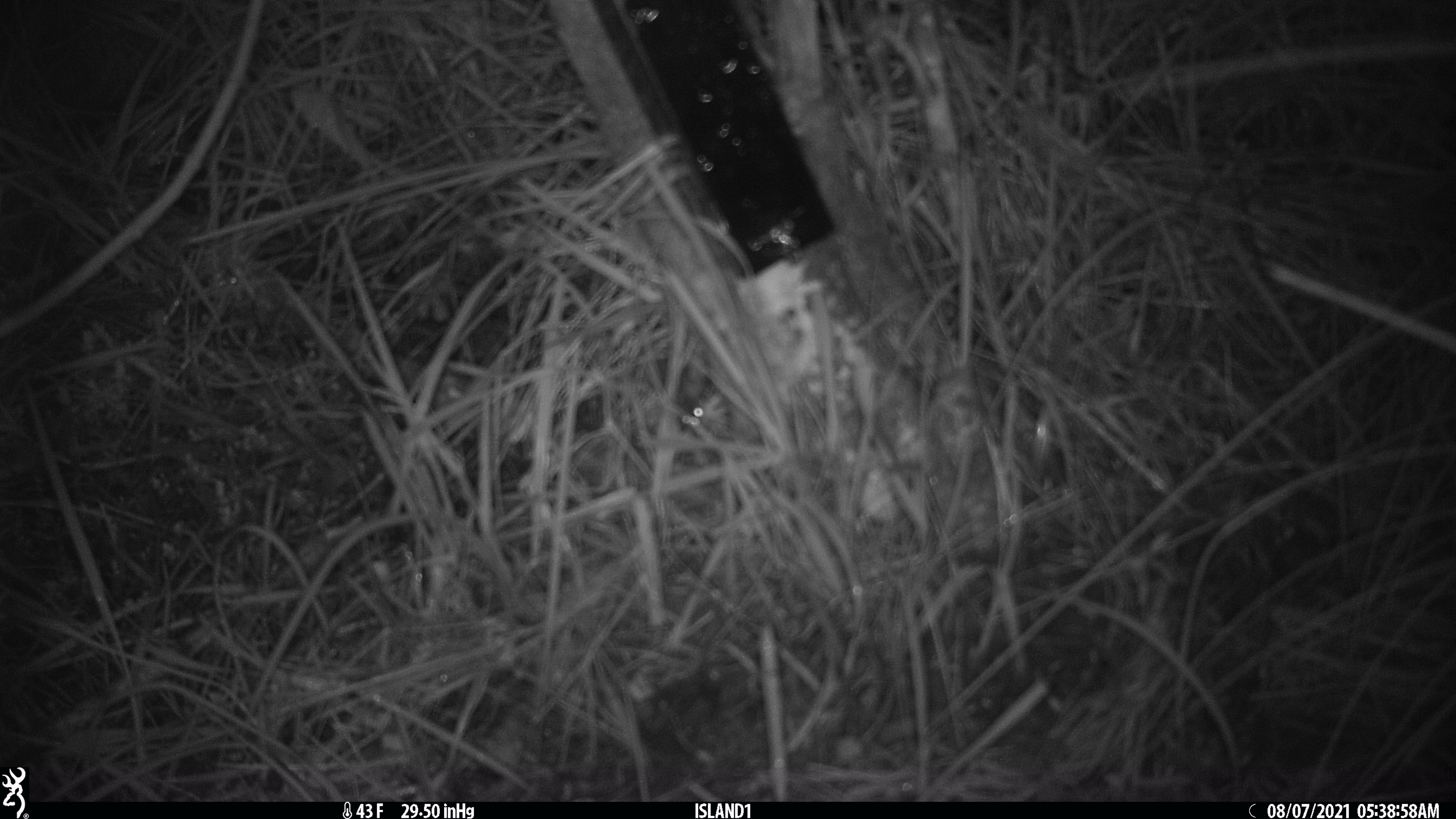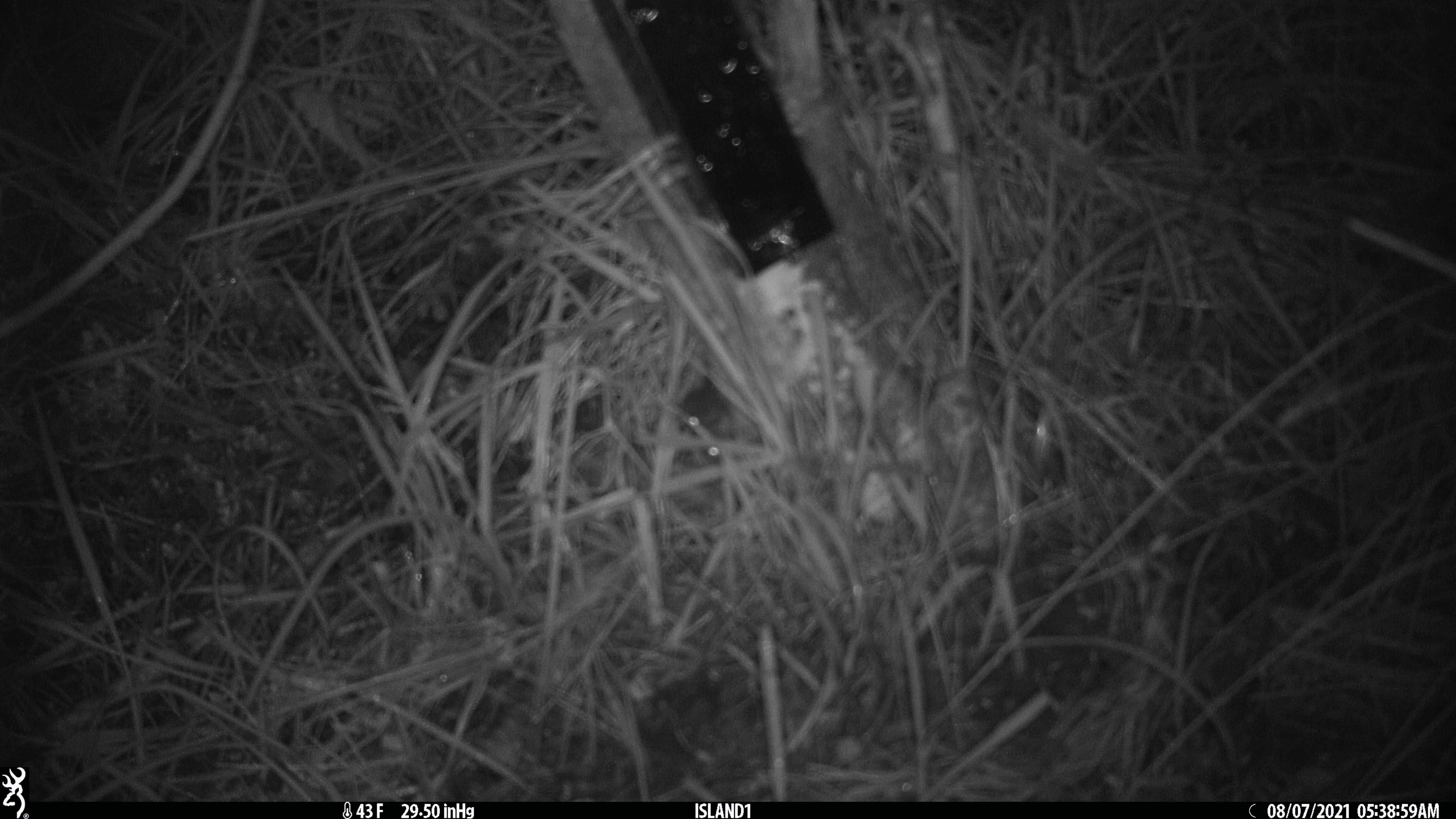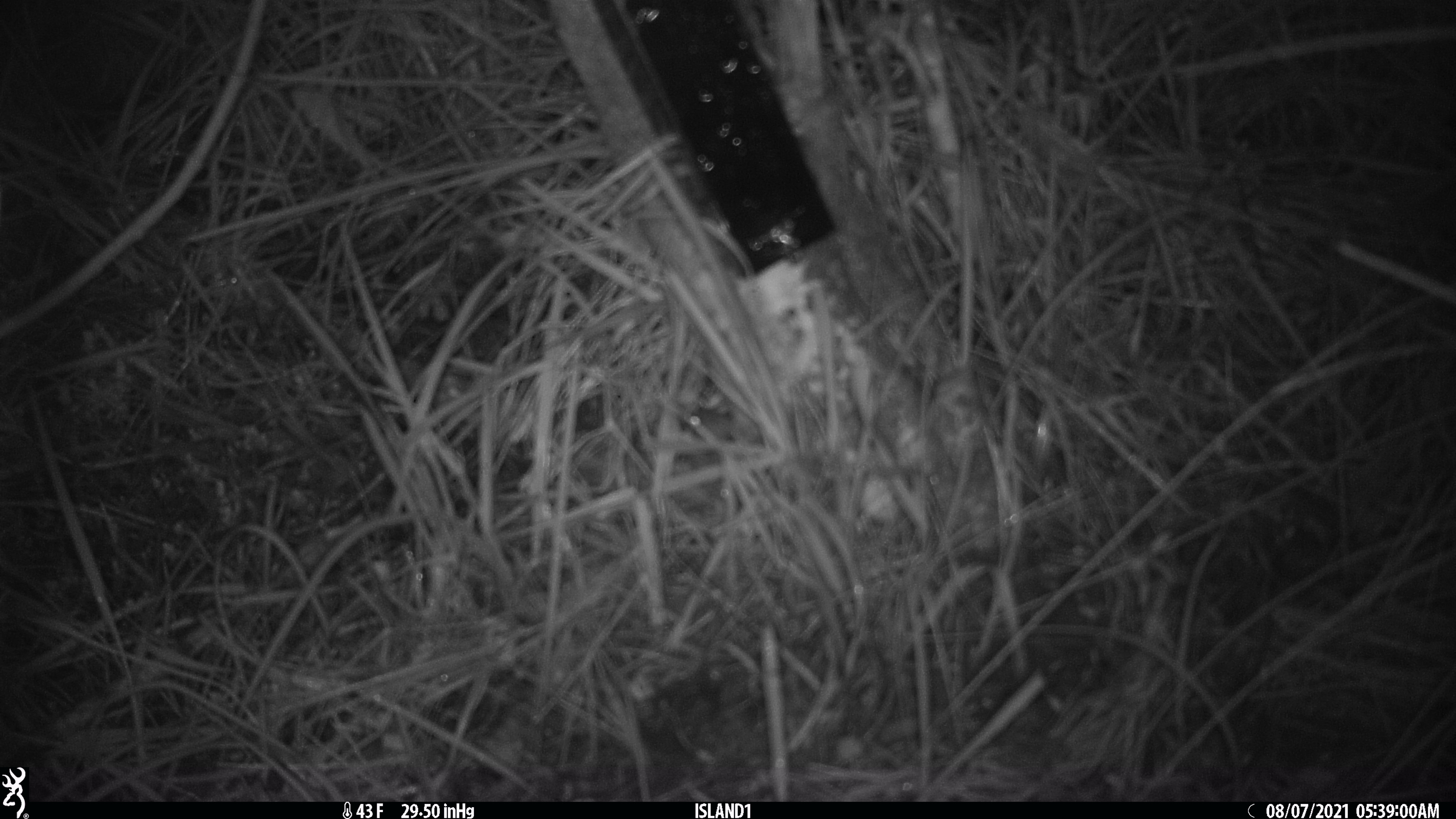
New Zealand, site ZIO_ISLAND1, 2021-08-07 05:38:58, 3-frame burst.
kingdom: Animalia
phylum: Chordata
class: Mammalia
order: Rodentia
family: Muridae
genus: Mus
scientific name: Mus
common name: mouse